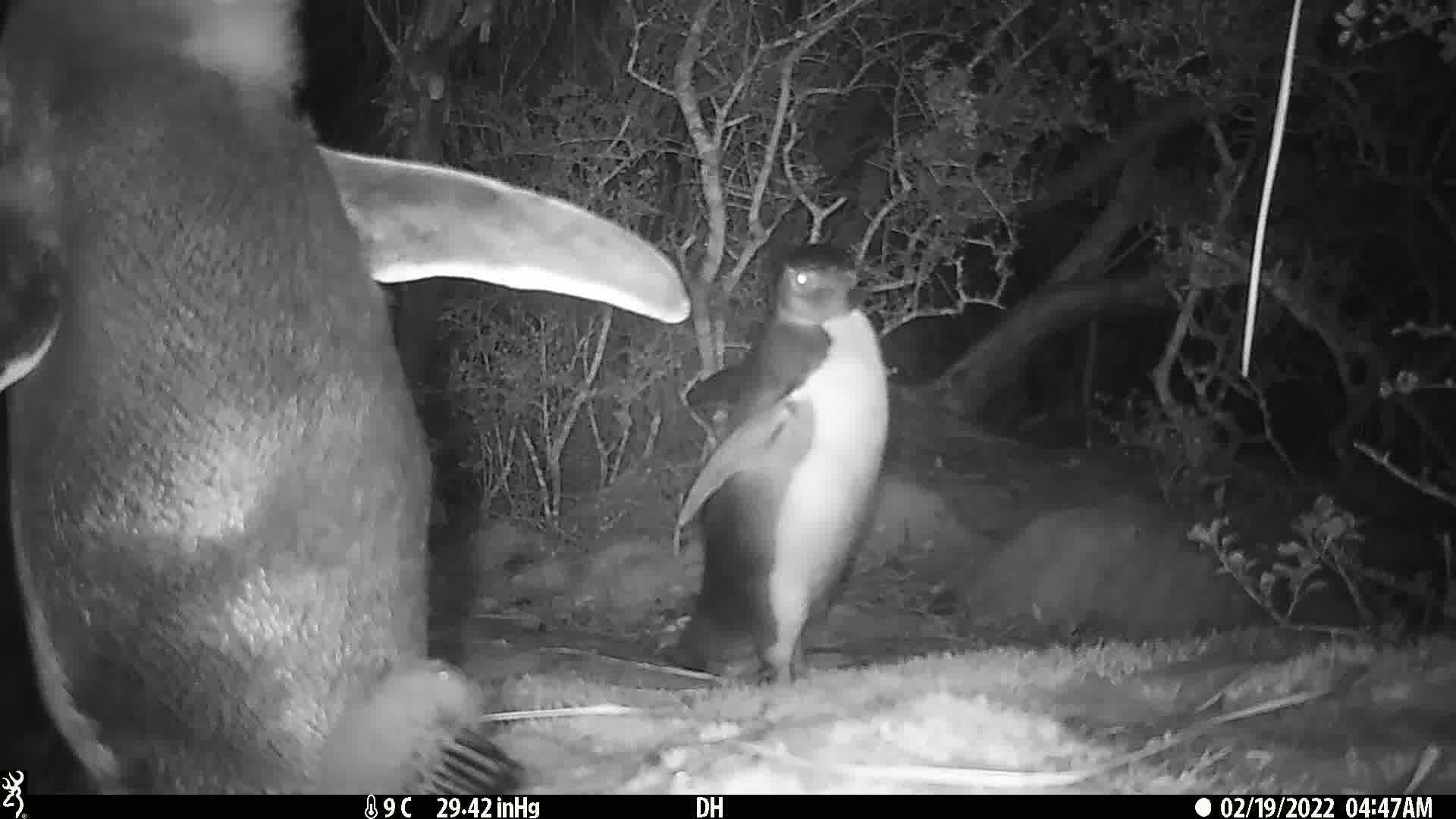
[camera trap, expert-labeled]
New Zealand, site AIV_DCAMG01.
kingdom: Animalia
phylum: Chordata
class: Aves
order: Sphenisciformes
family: Spheniscidae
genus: Megadyptes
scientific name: Megadyptes antipodes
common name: yellow-eyed penguin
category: yellow eyed penguin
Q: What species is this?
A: Yellow eyed penguin (yellow-eyed penguin) (Megadyptes antipodes).